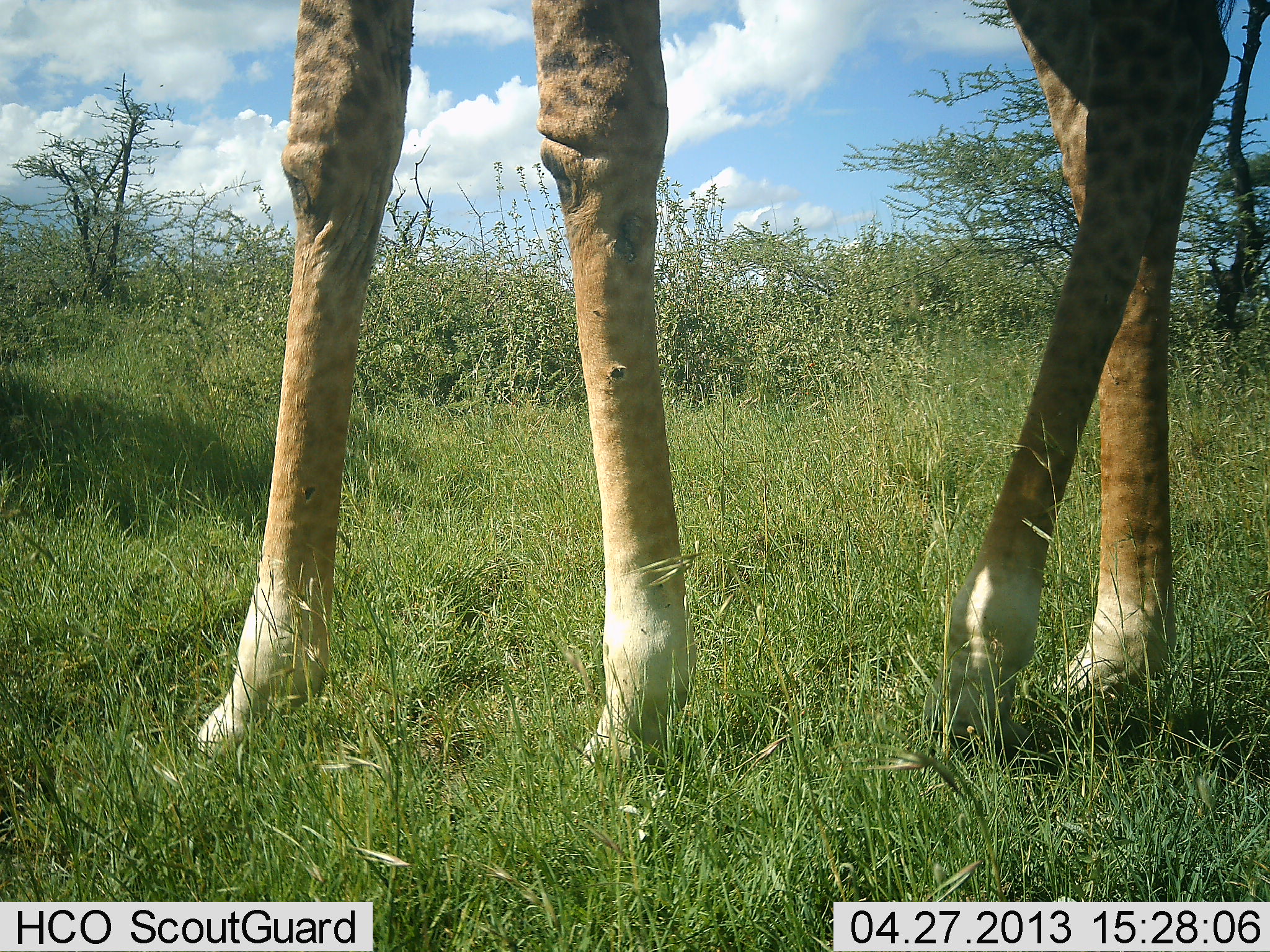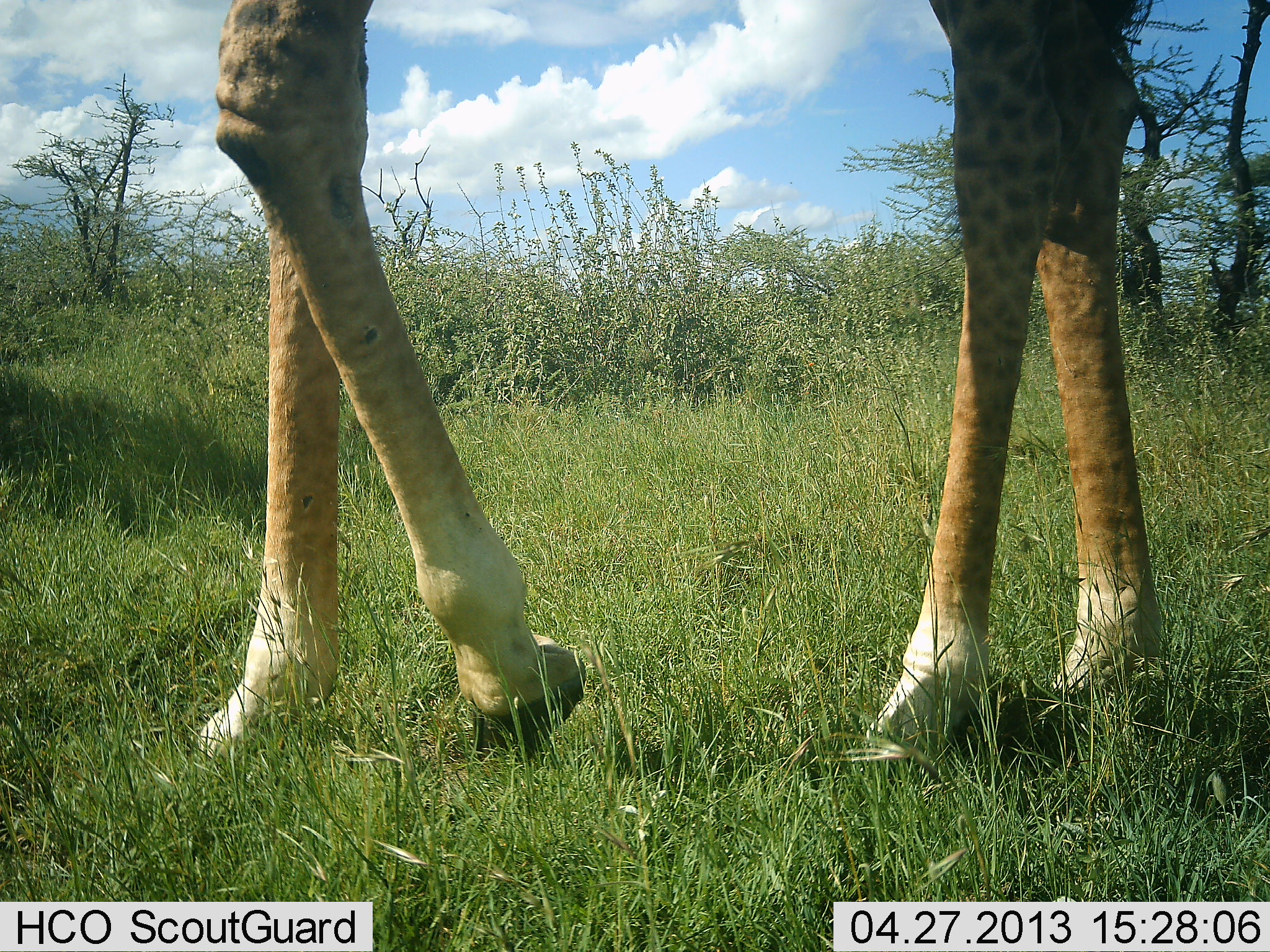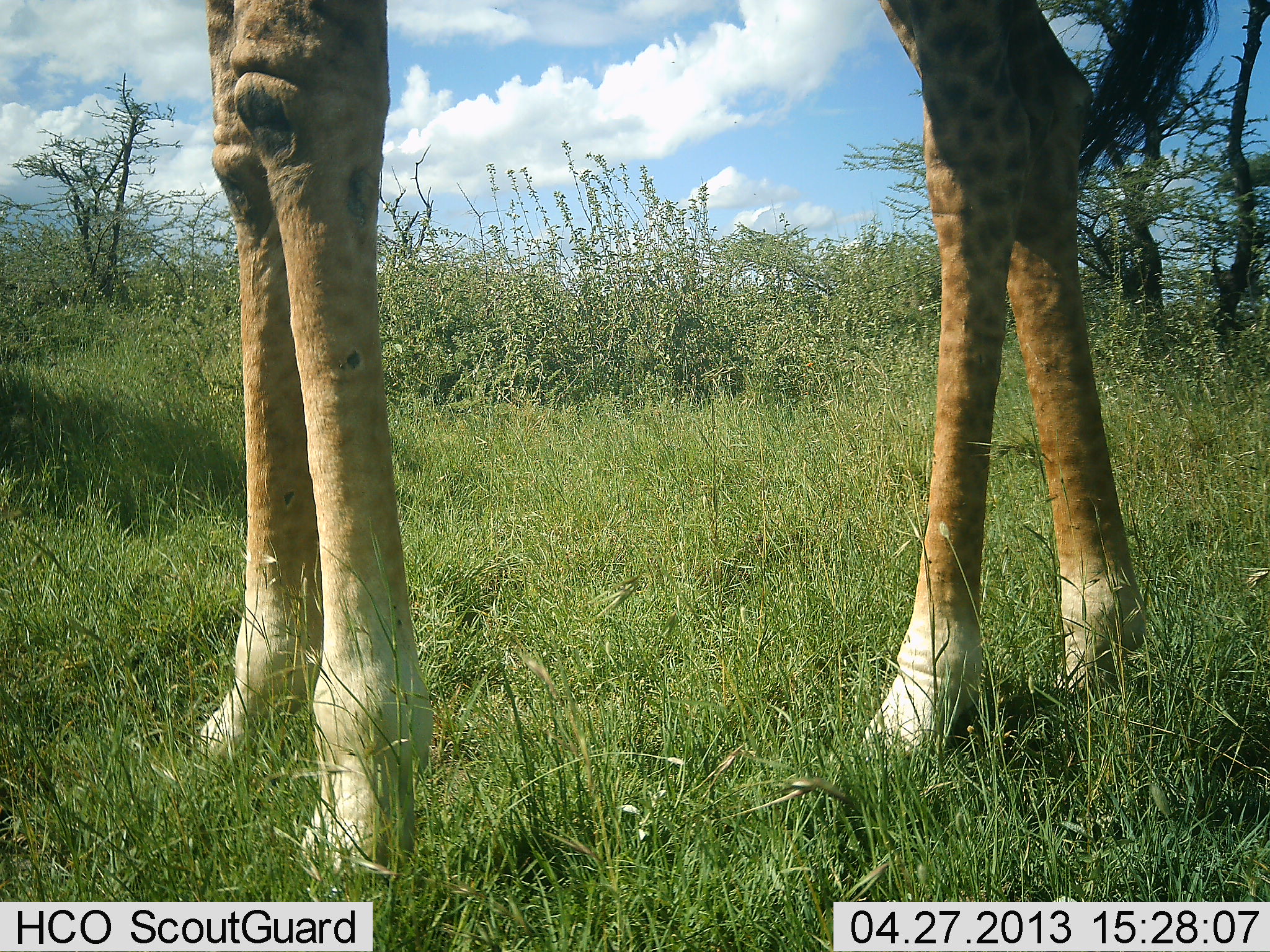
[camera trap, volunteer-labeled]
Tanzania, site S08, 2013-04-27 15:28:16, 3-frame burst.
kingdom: Animalia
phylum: Chordata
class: Mammalia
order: Artiodactyla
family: Giraffidae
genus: Giraffa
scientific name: Giraffa camelopardalis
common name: giraffe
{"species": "giraffe (Giraffa camelopardalis)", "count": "1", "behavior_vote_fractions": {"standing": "50%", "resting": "0%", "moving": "50%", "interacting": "0%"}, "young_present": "0%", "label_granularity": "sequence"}